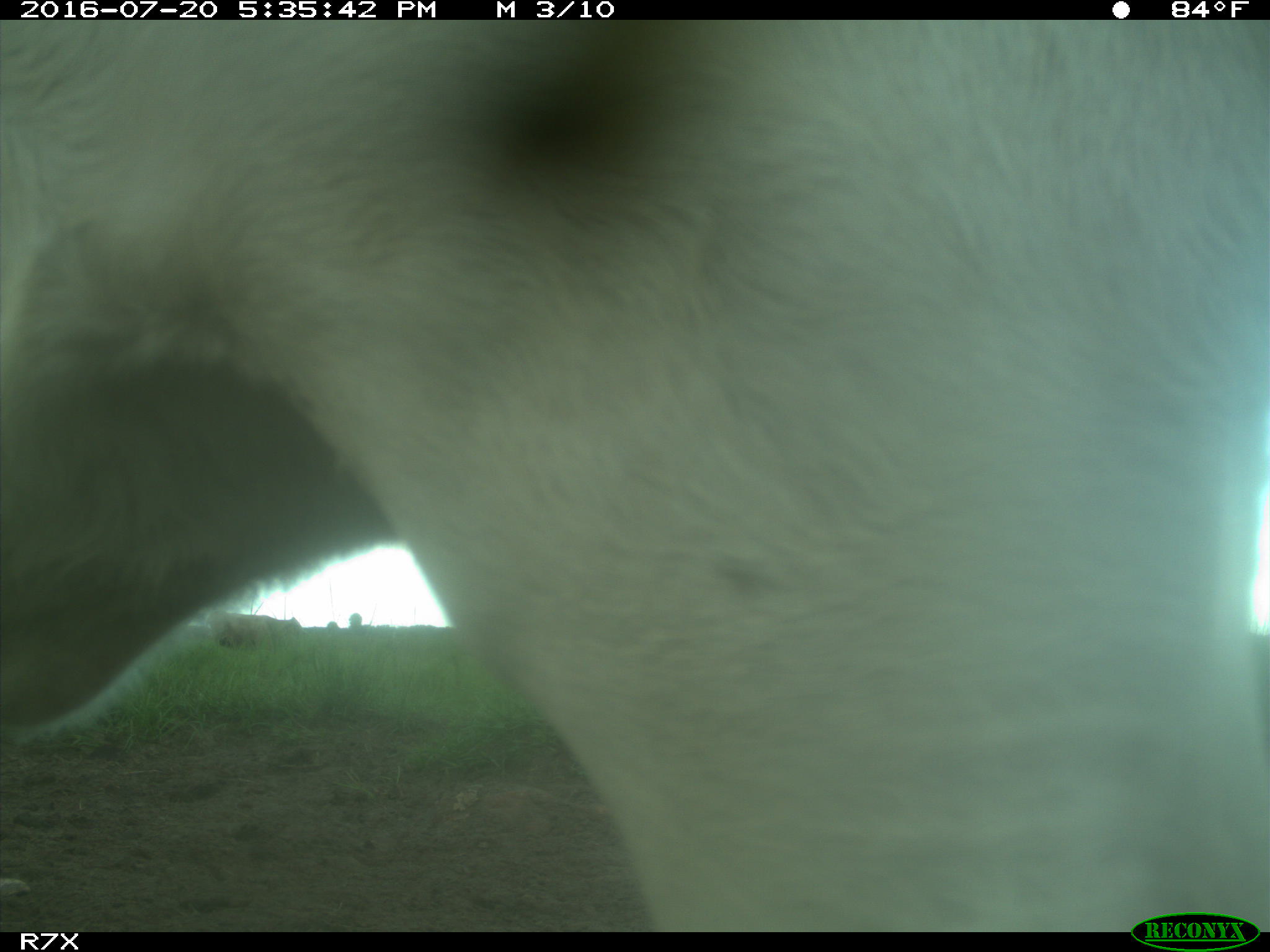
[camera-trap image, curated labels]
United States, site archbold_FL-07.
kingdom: Animalia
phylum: Chordata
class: Mammalia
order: Artiodactyla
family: Bovidae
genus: Bos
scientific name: Bos taurus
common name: domestic cow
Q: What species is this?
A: Bos taurus (domestic cow).